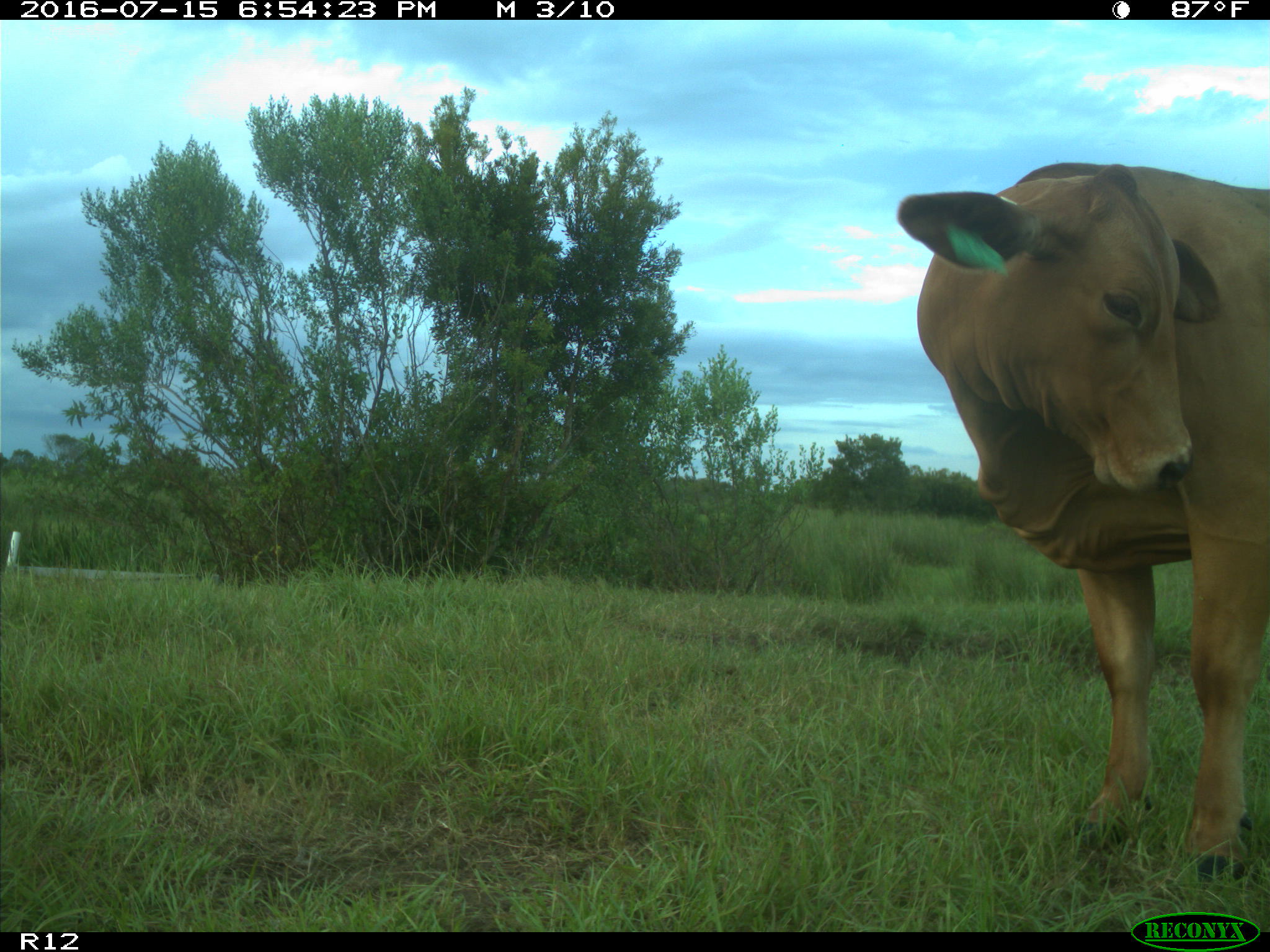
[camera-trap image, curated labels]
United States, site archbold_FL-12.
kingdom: Animalia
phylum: Chordata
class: Mammalia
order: Artiodactyla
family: Bovidae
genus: Bos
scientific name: Bos taurus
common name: domestic cow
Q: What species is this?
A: Bos taurus (domestic cow).